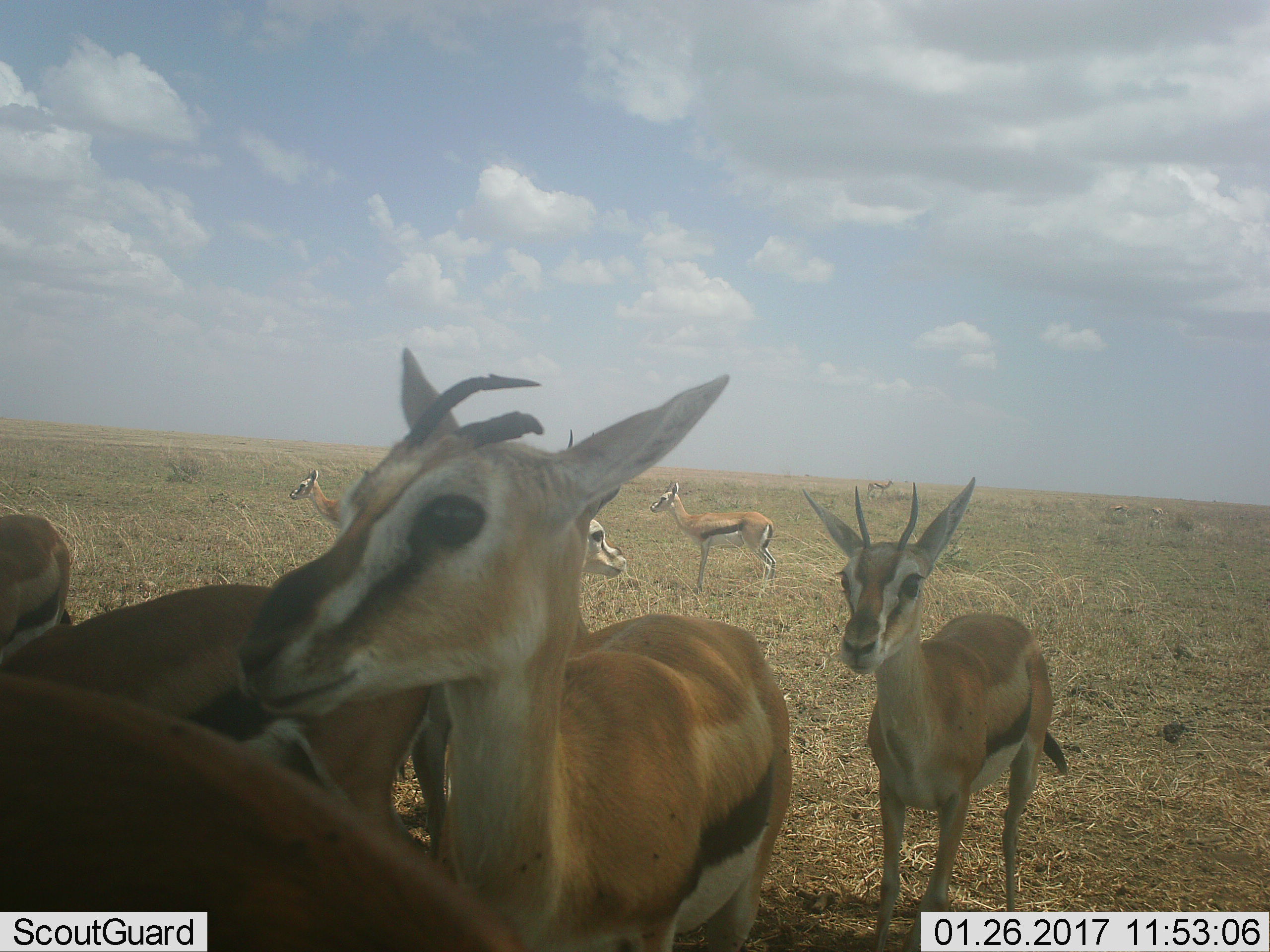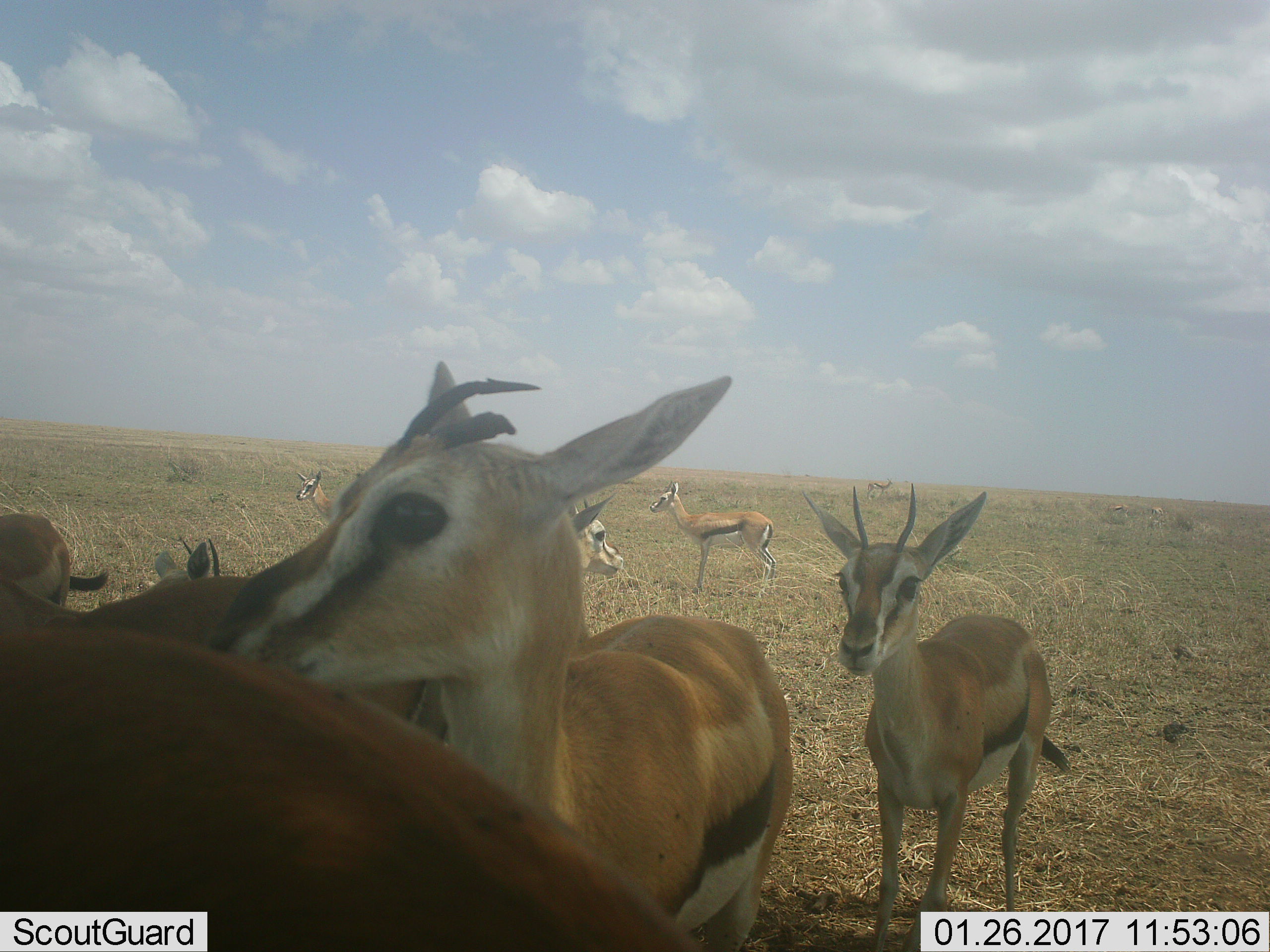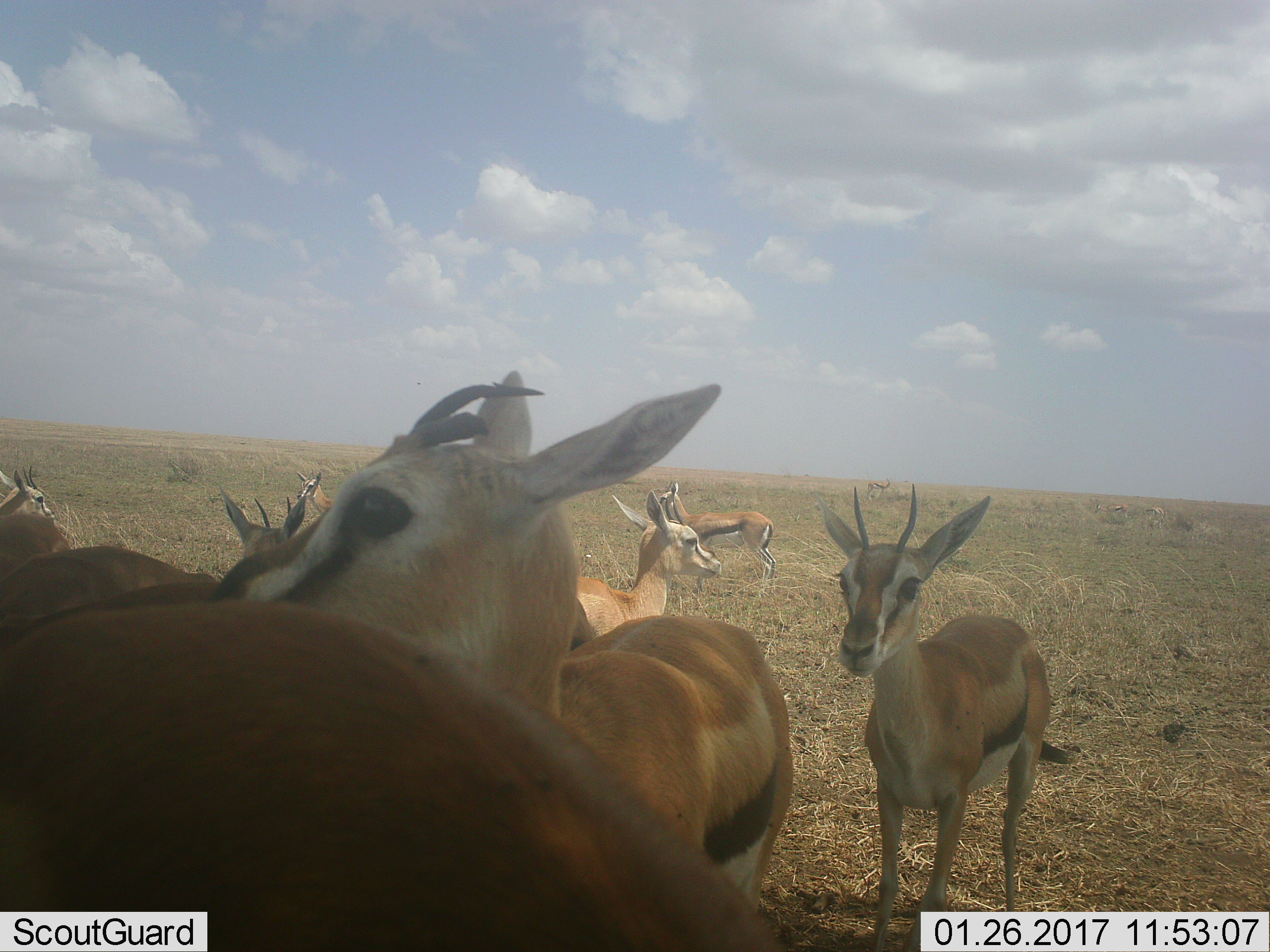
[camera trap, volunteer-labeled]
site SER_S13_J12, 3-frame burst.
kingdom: Animalia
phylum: Chordata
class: Mammalia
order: Artiodactyla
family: Bovidae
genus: Eudorcas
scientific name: Eudorcas thomsonii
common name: thomson's gazelle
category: gazellethomsons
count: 10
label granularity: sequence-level